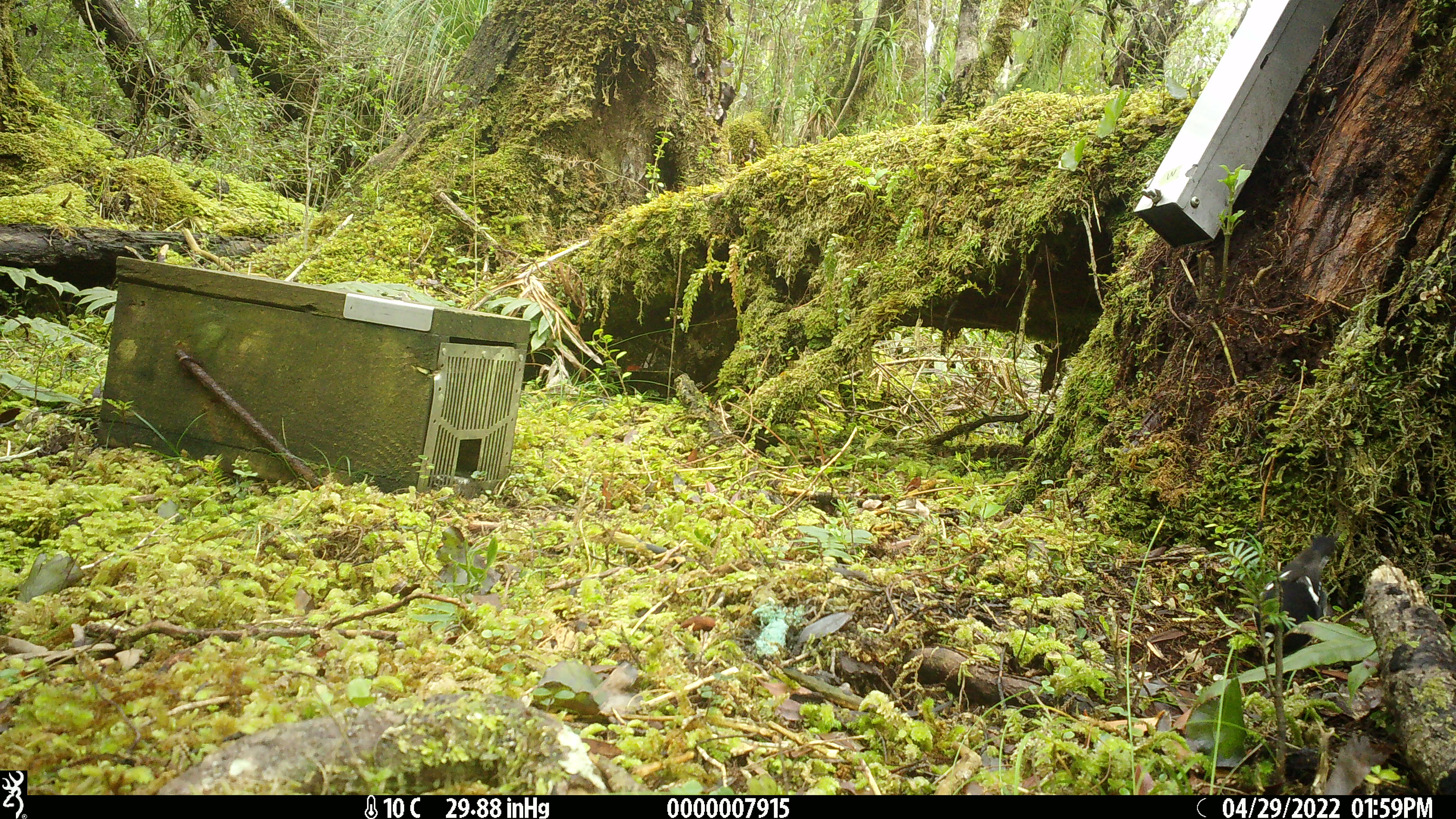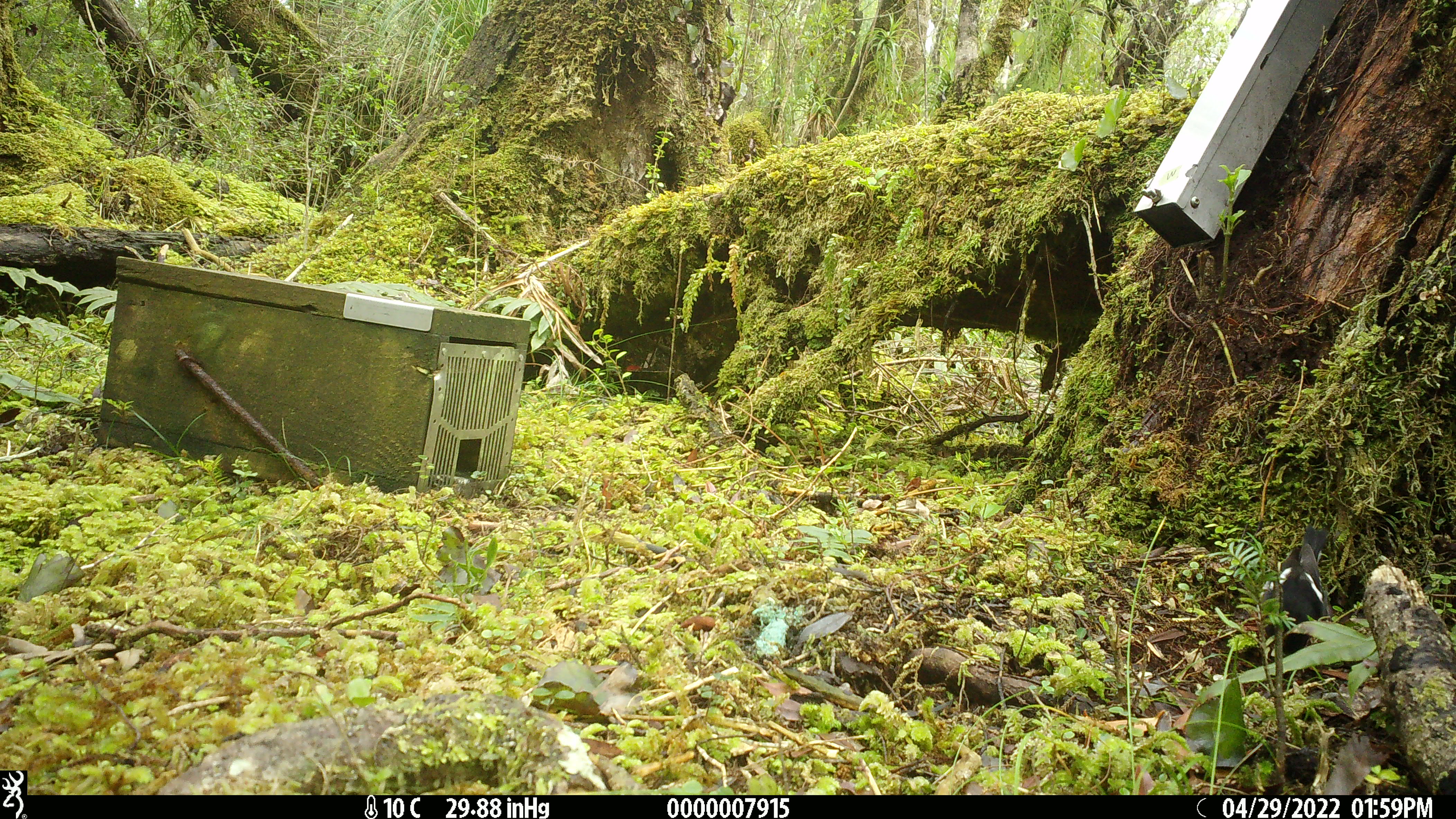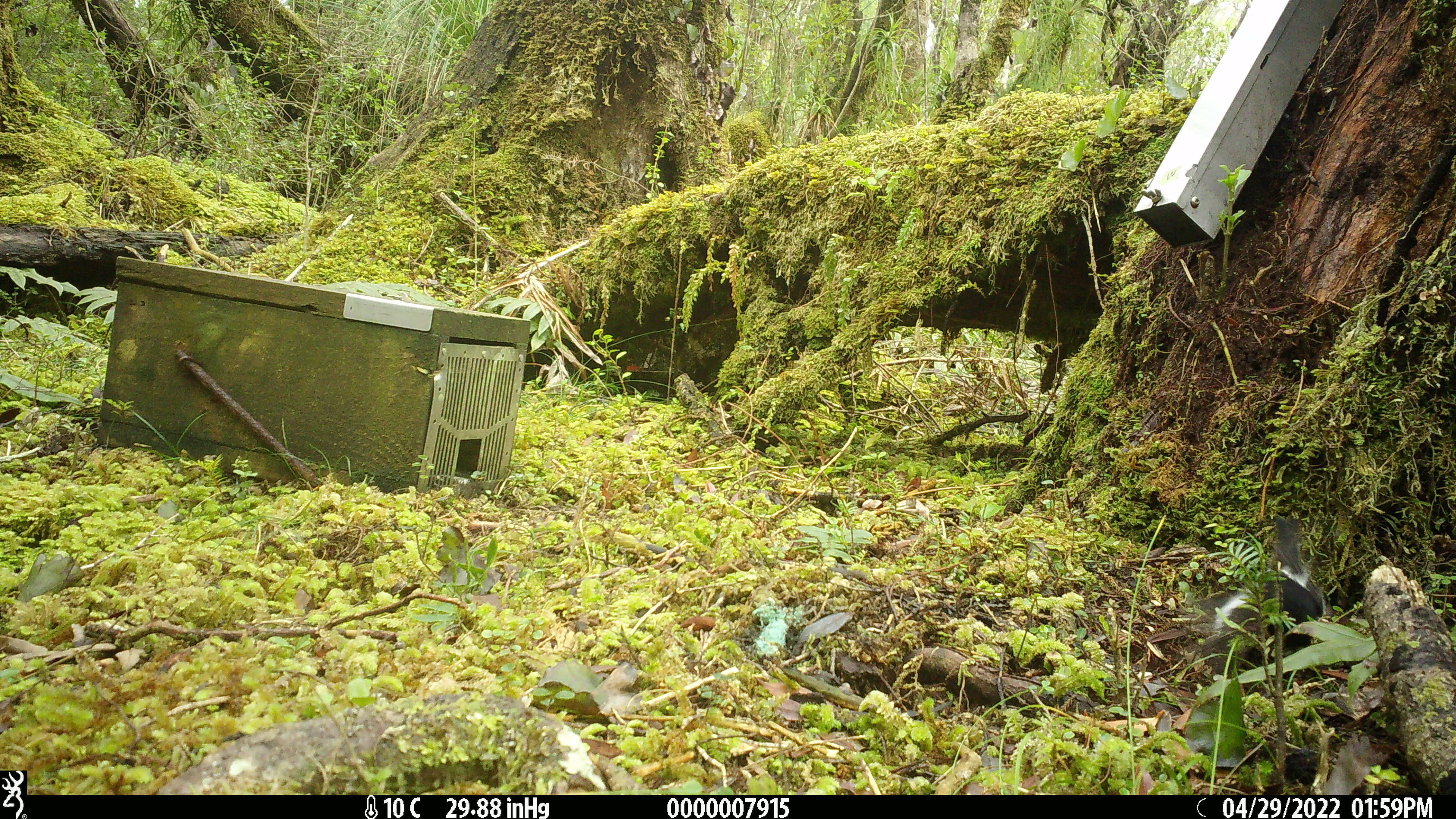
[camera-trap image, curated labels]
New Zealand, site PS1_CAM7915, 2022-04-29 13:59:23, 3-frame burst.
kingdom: Animalia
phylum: Chordata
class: Aves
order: Passeriformes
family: Petroicidae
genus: Petroica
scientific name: Petroica macrocephala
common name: tomtit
Tomtit (Petroica macrocephala).